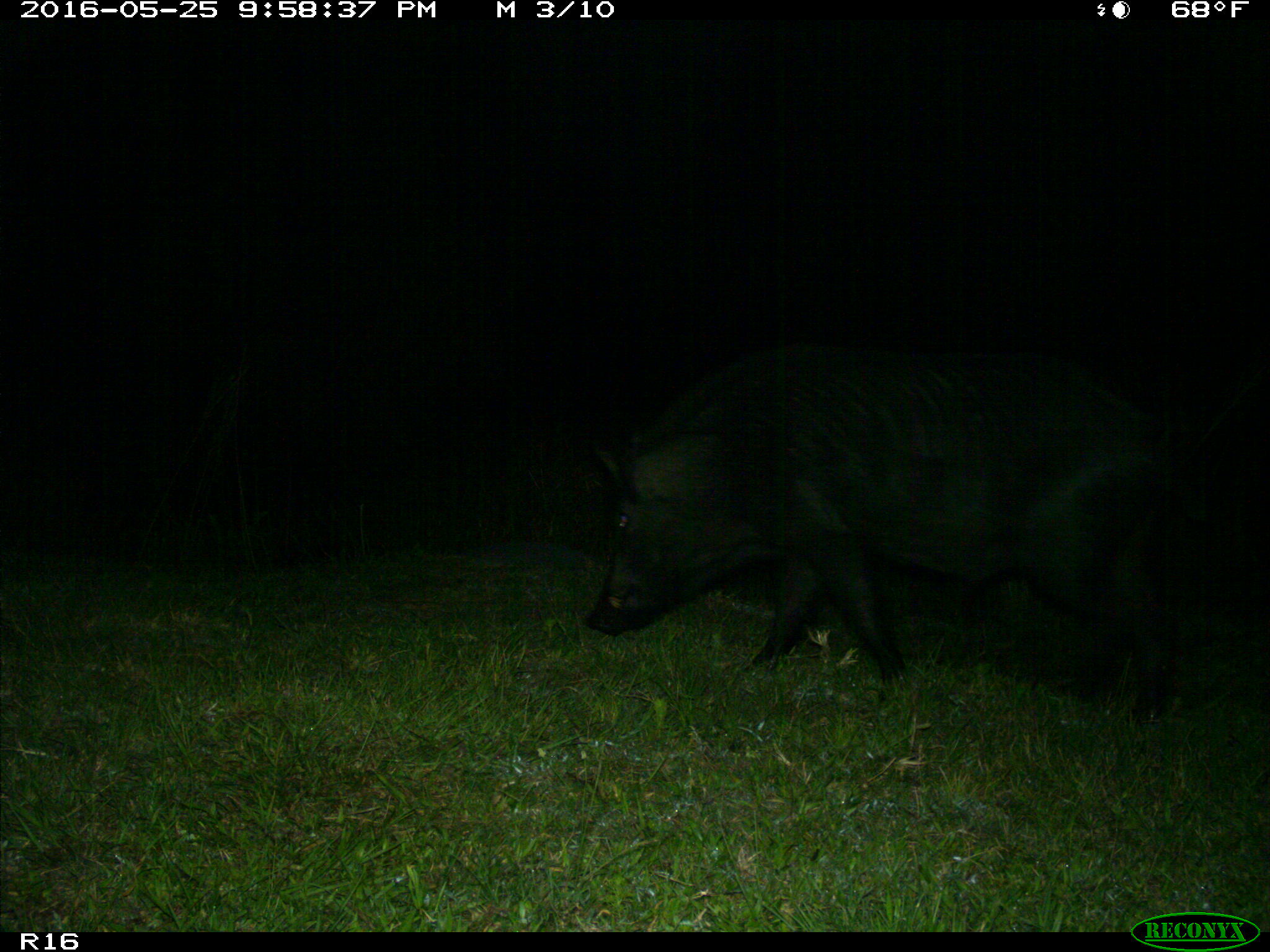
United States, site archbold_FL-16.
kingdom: Animalia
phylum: Chordata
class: Mammalia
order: Artiodactyla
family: Suidae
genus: Sus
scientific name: Sus scrofa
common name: wild boar